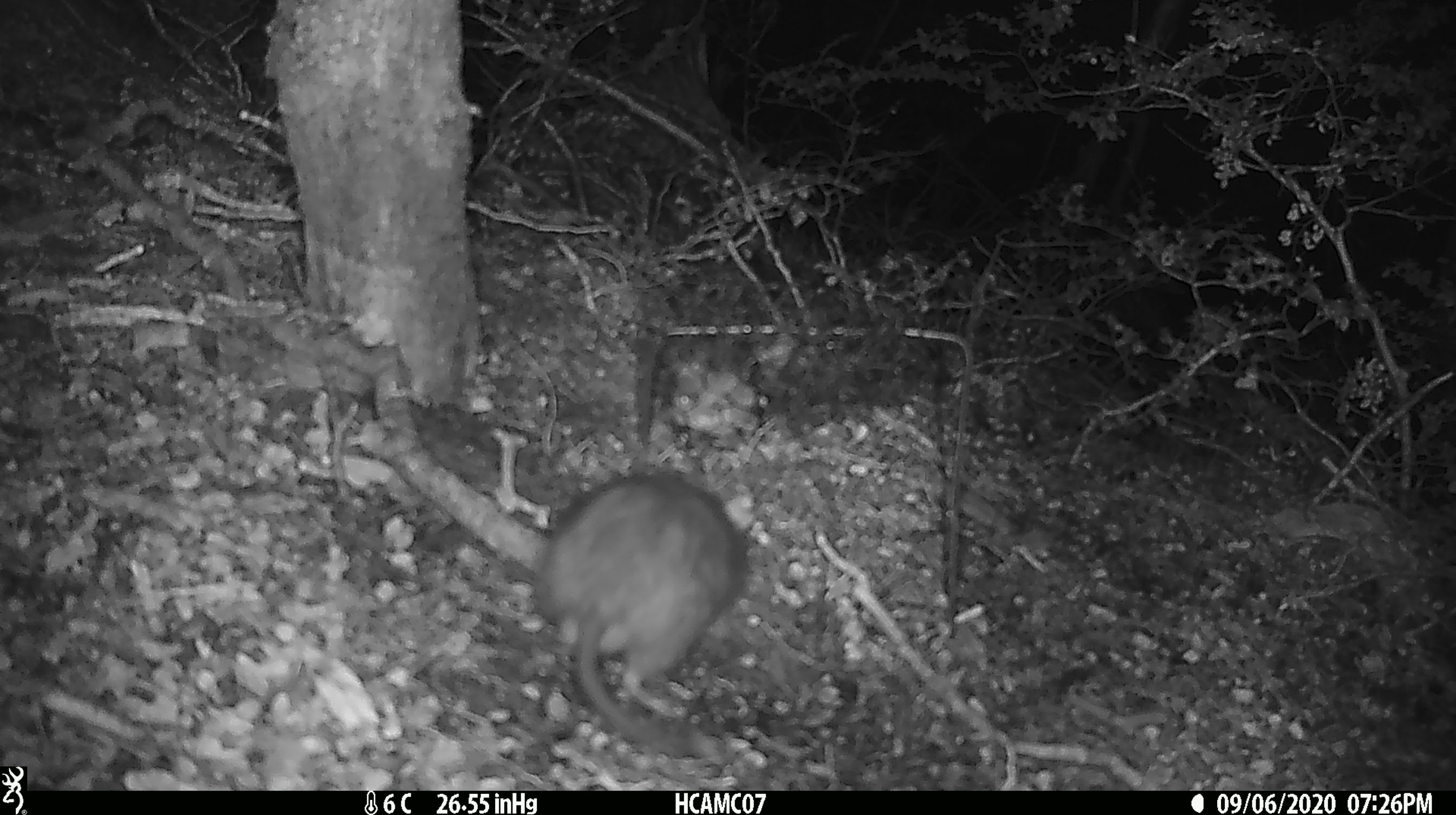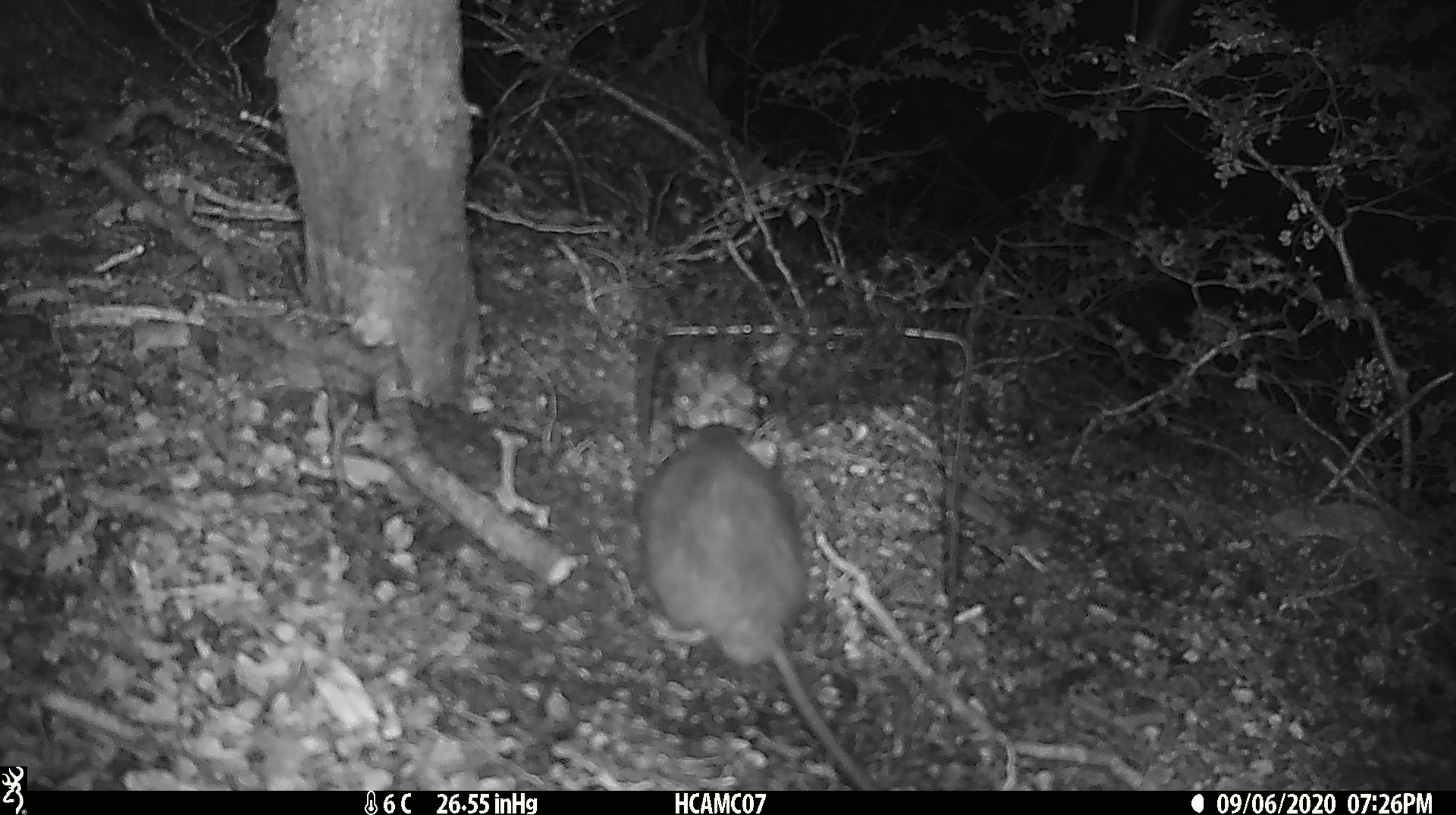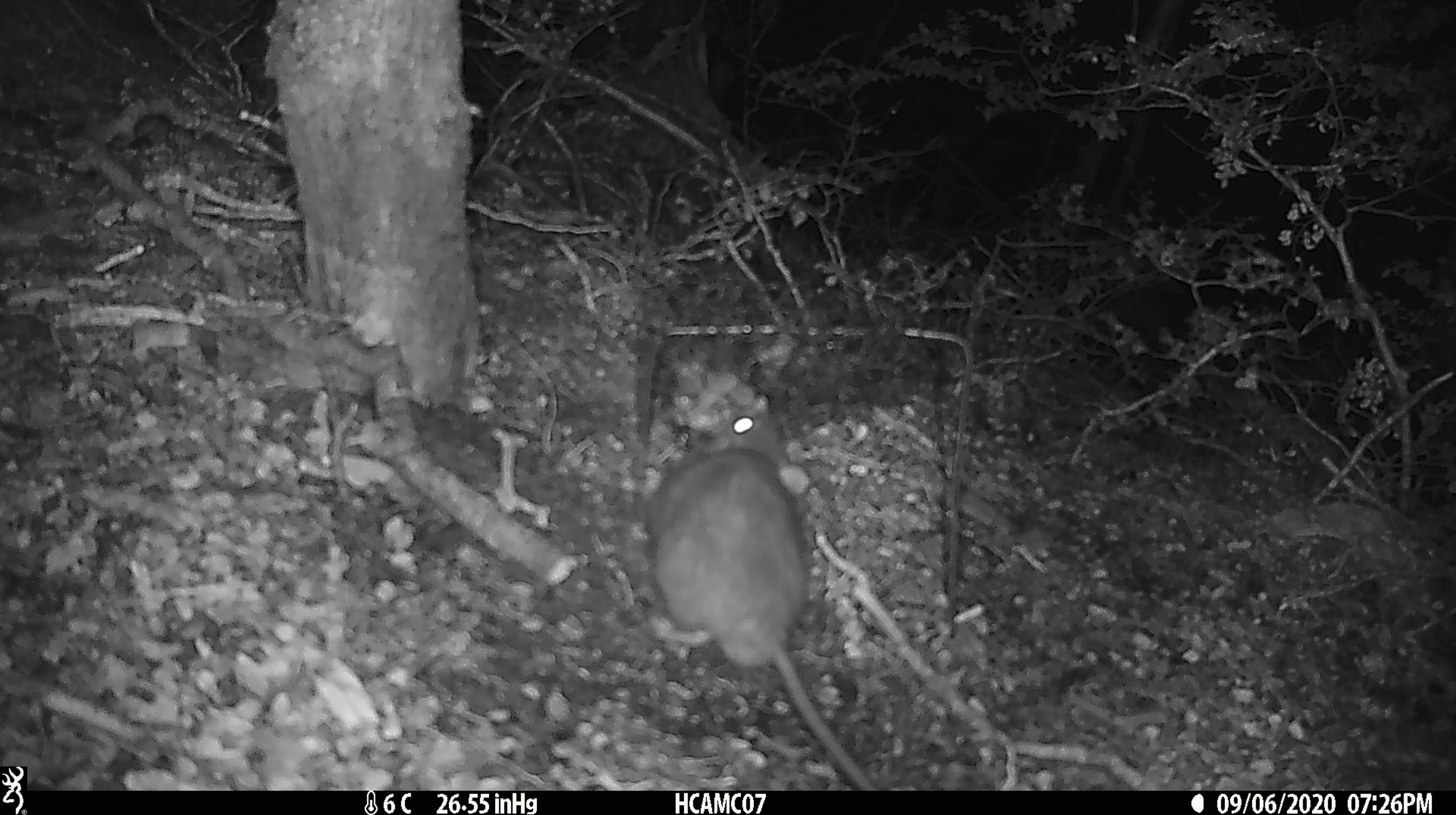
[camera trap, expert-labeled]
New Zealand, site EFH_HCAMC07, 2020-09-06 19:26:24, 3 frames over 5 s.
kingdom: Animalia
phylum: Chordata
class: Mammalia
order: Rodentia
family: Muridae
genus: Rattus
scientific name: Rattus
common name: rat